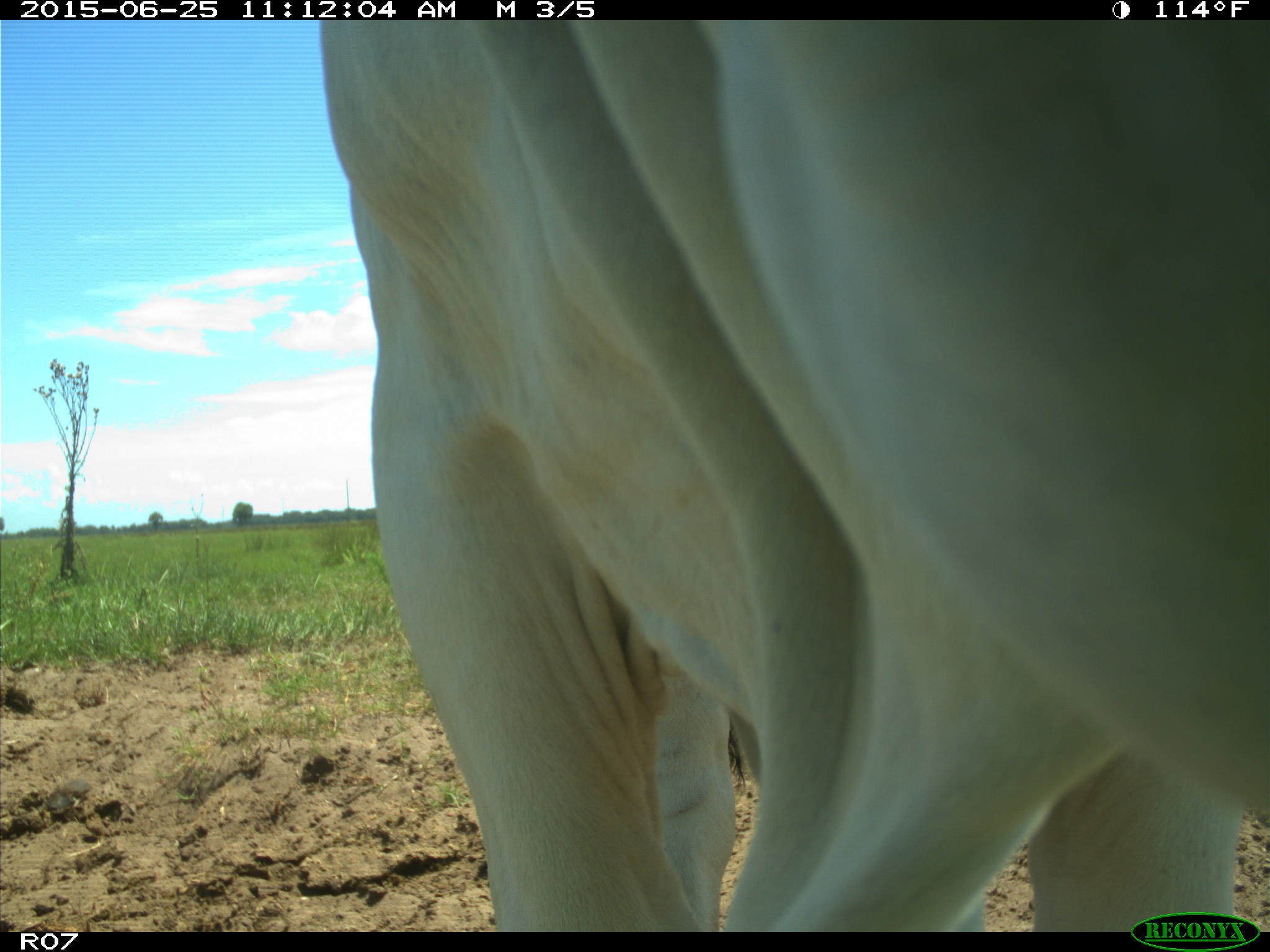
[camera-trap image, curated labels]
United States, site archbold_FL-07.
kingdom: Animalia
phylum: Chordata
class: Mammalia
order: Artiodactyla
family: Bovidae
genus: Bos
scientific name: Bos taurus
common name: domestic cow